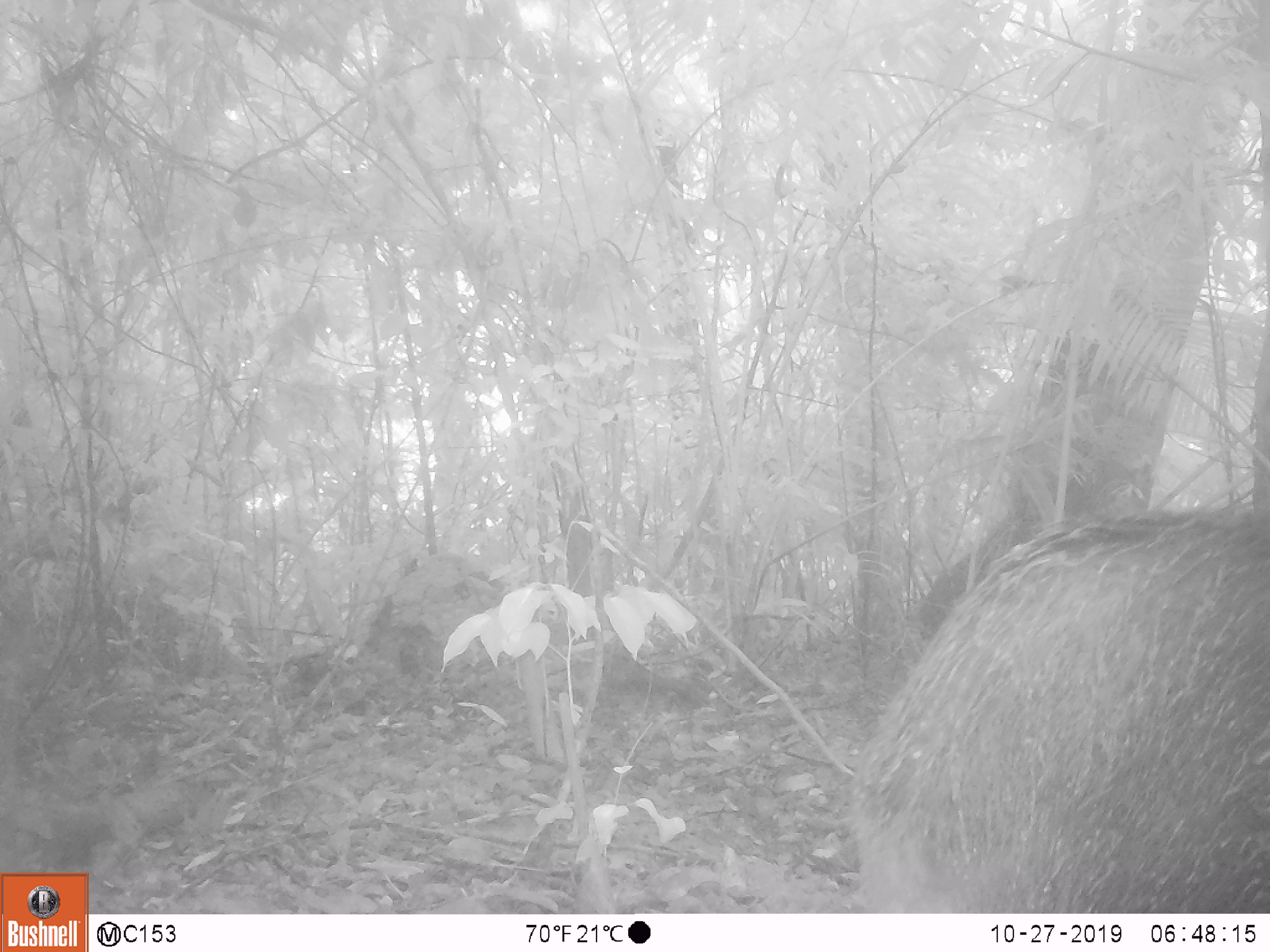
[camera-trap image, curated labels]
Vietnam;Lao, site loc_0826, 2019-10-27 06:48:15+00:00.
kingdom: Animalia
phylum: Chordata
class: Mammalia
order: Artiodactyla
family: Suidae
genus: Sus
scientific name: Sus scrofa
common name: eurasian wild pig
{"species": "eurasian wild pig (Sus scrofa)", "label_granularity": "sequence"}